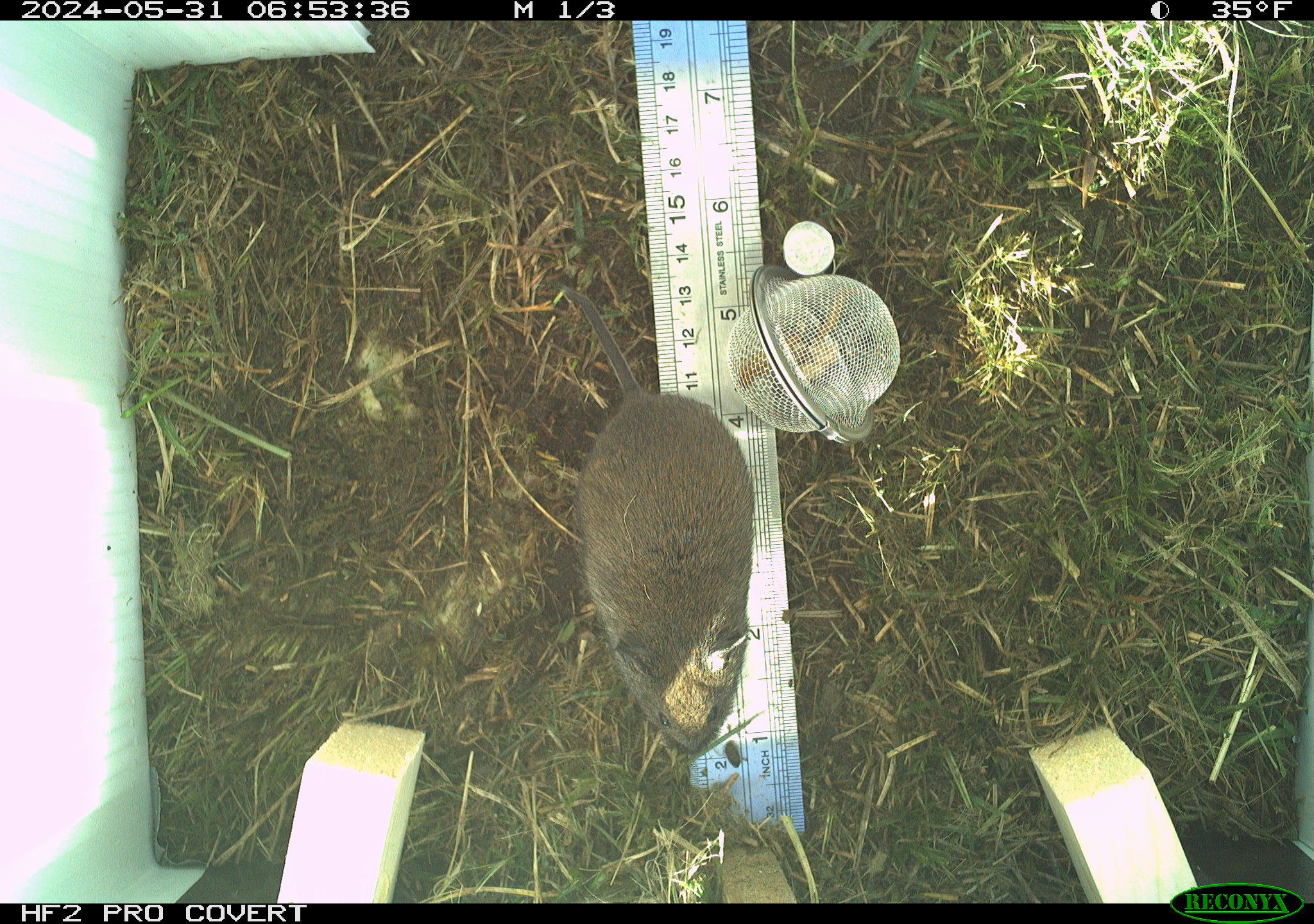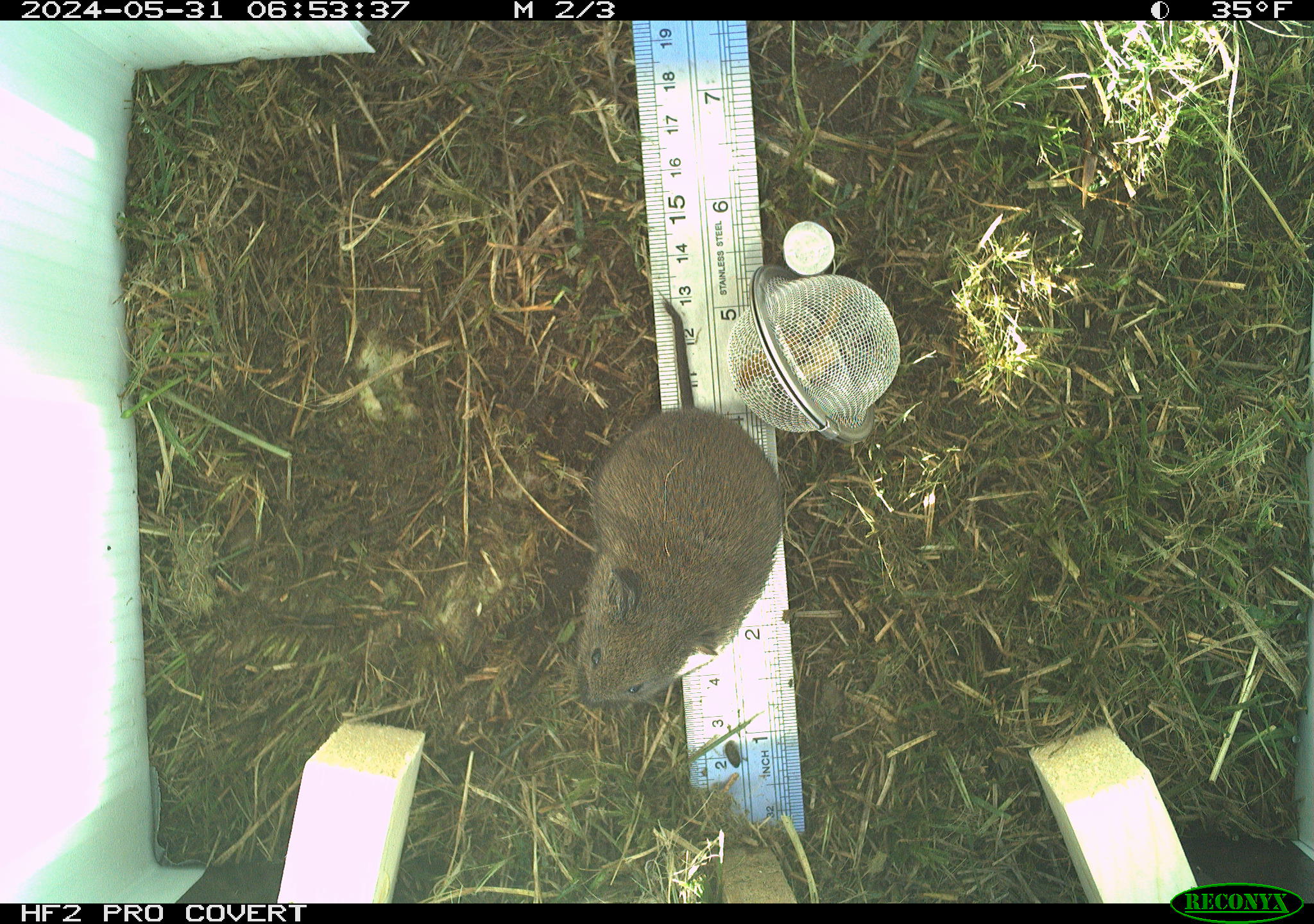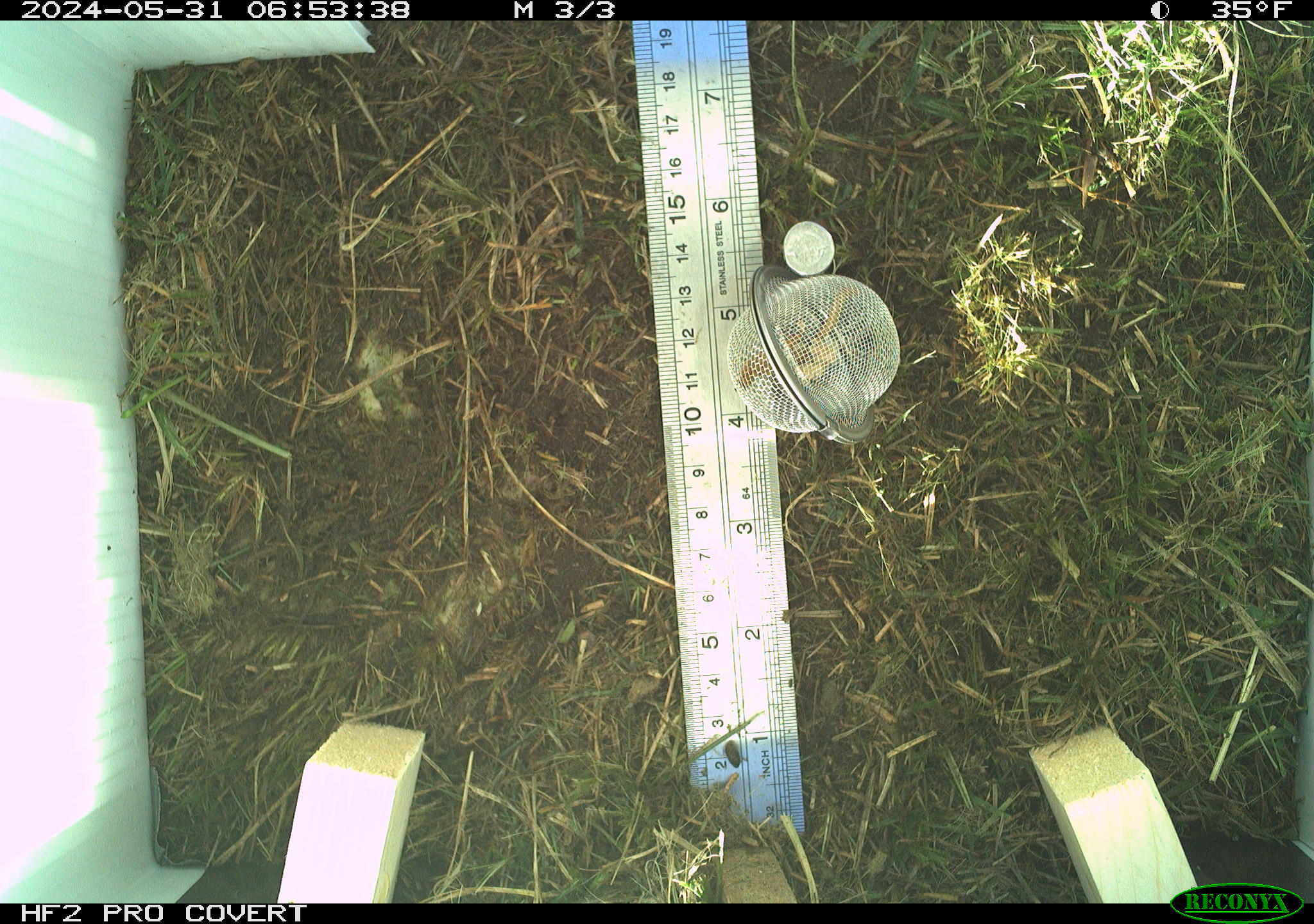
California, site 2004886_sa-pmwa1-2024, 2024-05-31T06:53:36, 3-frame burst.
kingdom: Animalia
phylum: Chordata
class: Mammalia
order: Rodentia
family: Cricetidae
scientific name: Arvicolinae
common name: voles, lemmings, and muskrats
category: arvicolinae subfamily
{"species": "arvicolinae subfamily (voles, lemmings, and muskrats) (Arvicolinae)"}